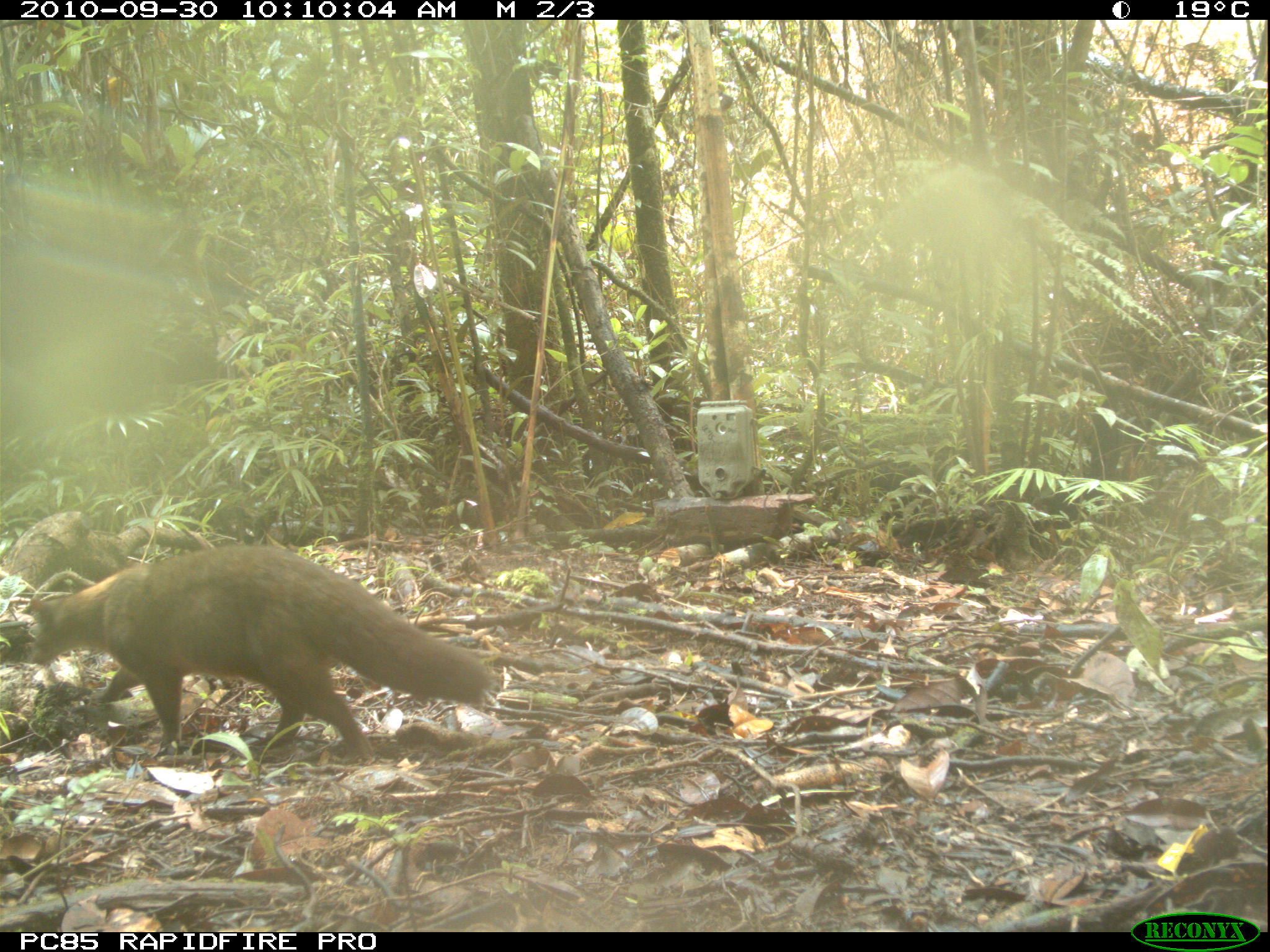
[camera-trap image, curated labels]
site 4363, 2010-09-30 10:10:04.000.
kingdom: Animalia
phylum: Chordata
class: Mammalia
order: Carnivora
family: Eupleridae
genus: Eupleres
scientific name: Eupleres goudotii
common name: falanouc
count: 1